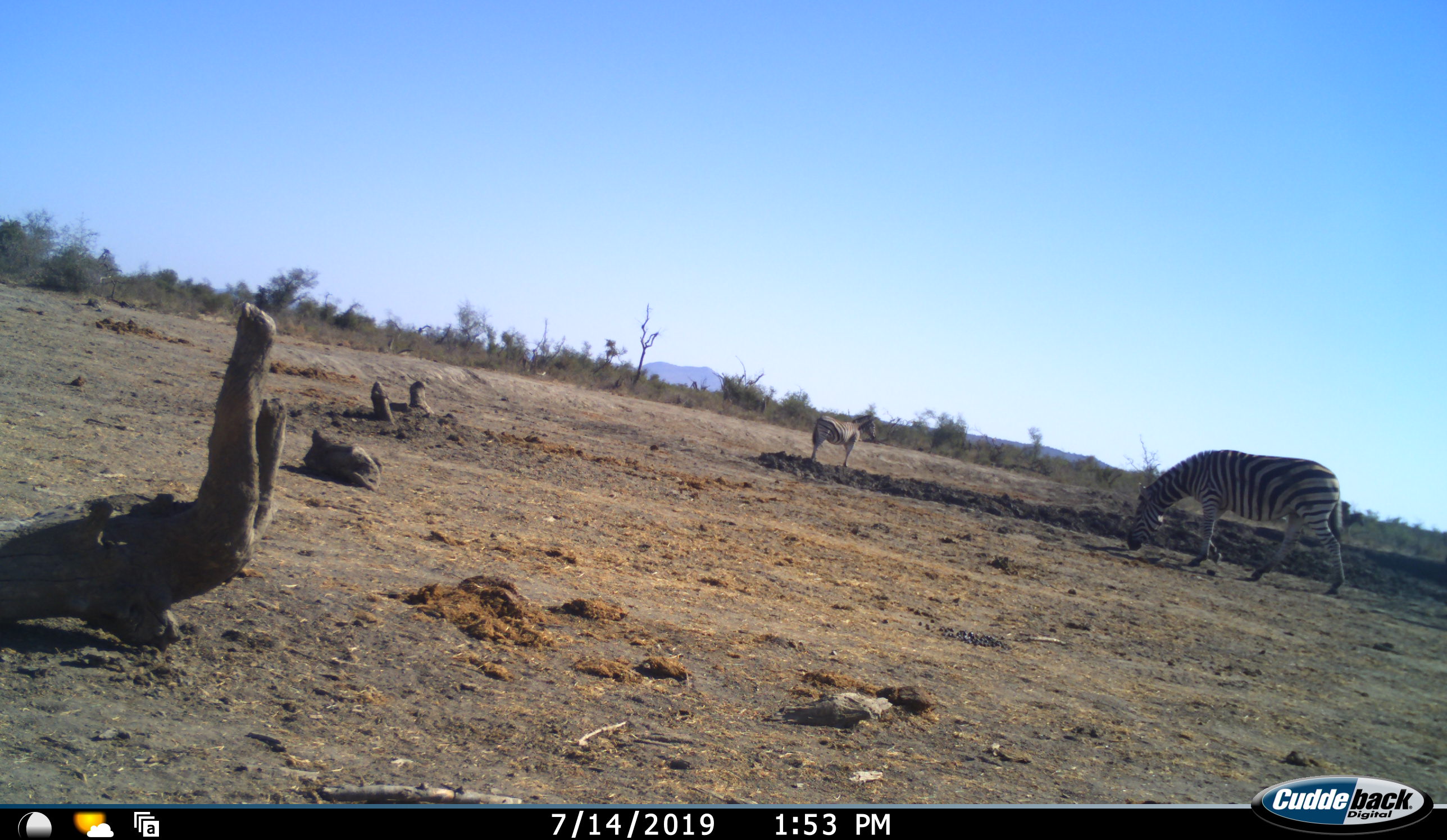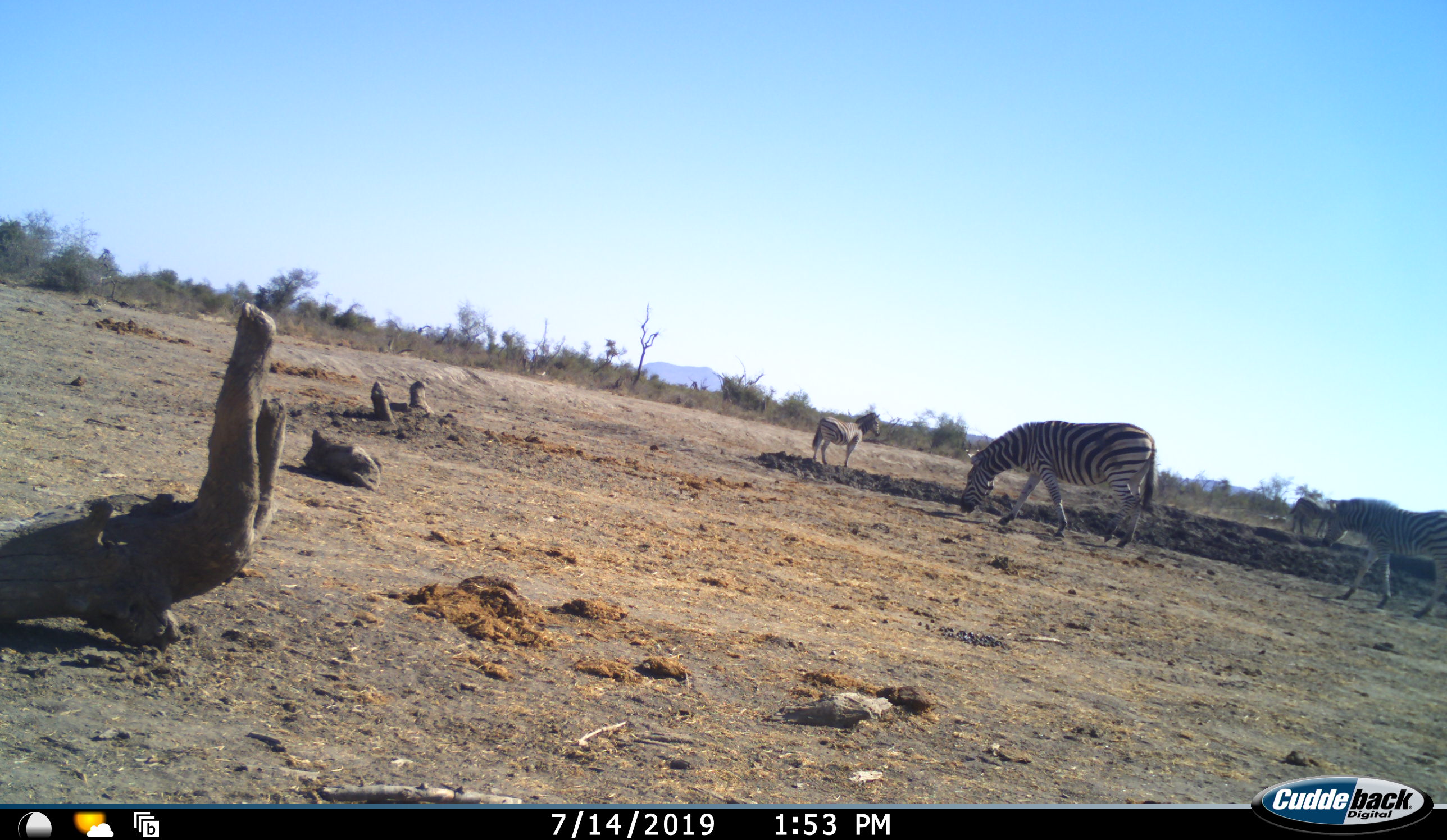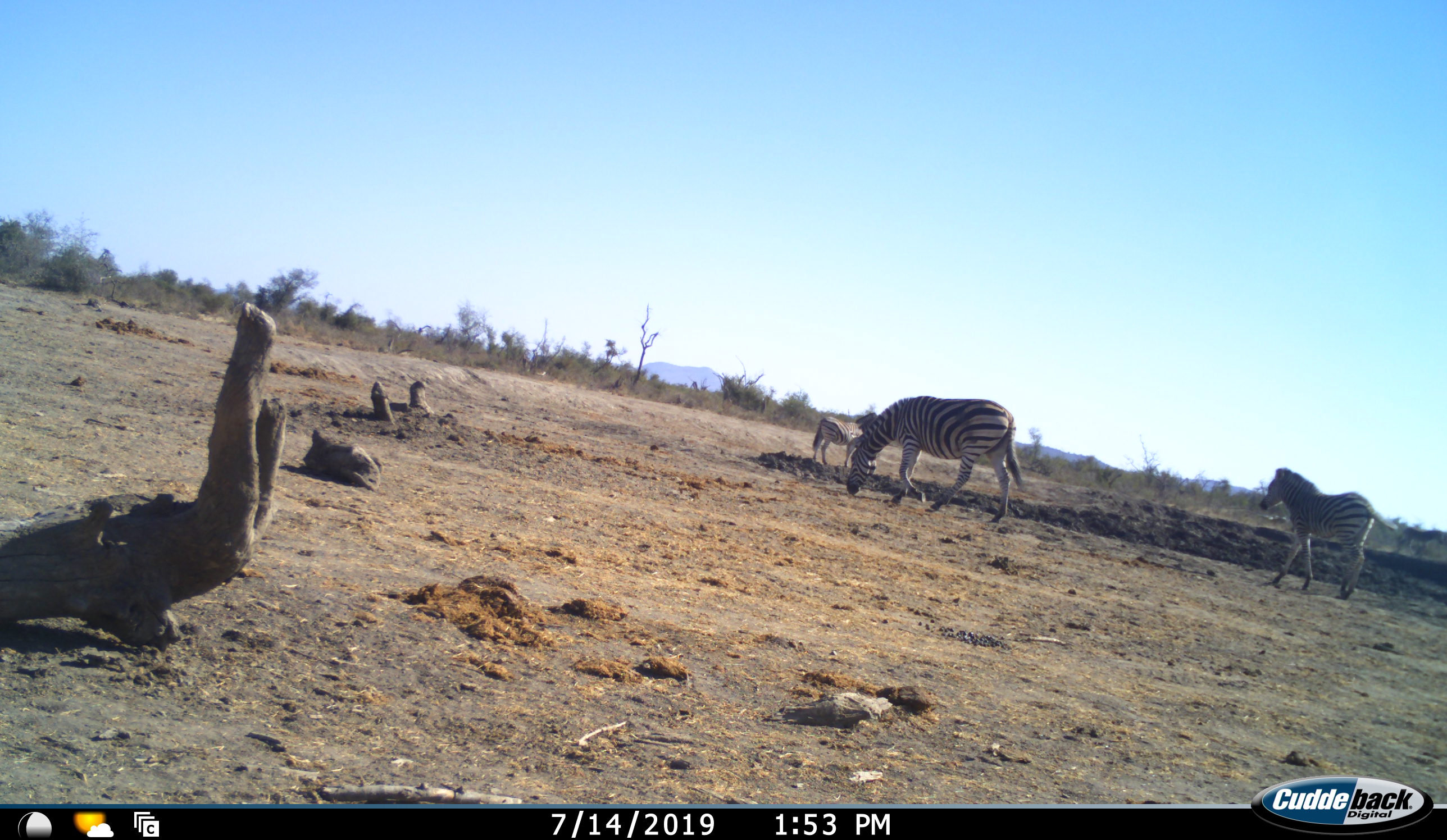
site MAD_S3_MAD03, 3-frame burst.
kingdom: Animalia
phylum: Chordata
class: Mammalia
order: Perissodactyla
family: Equidae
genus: Equus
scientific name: Equus quagga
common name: plains zebra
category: zebraplains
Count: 4.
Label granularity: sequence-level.